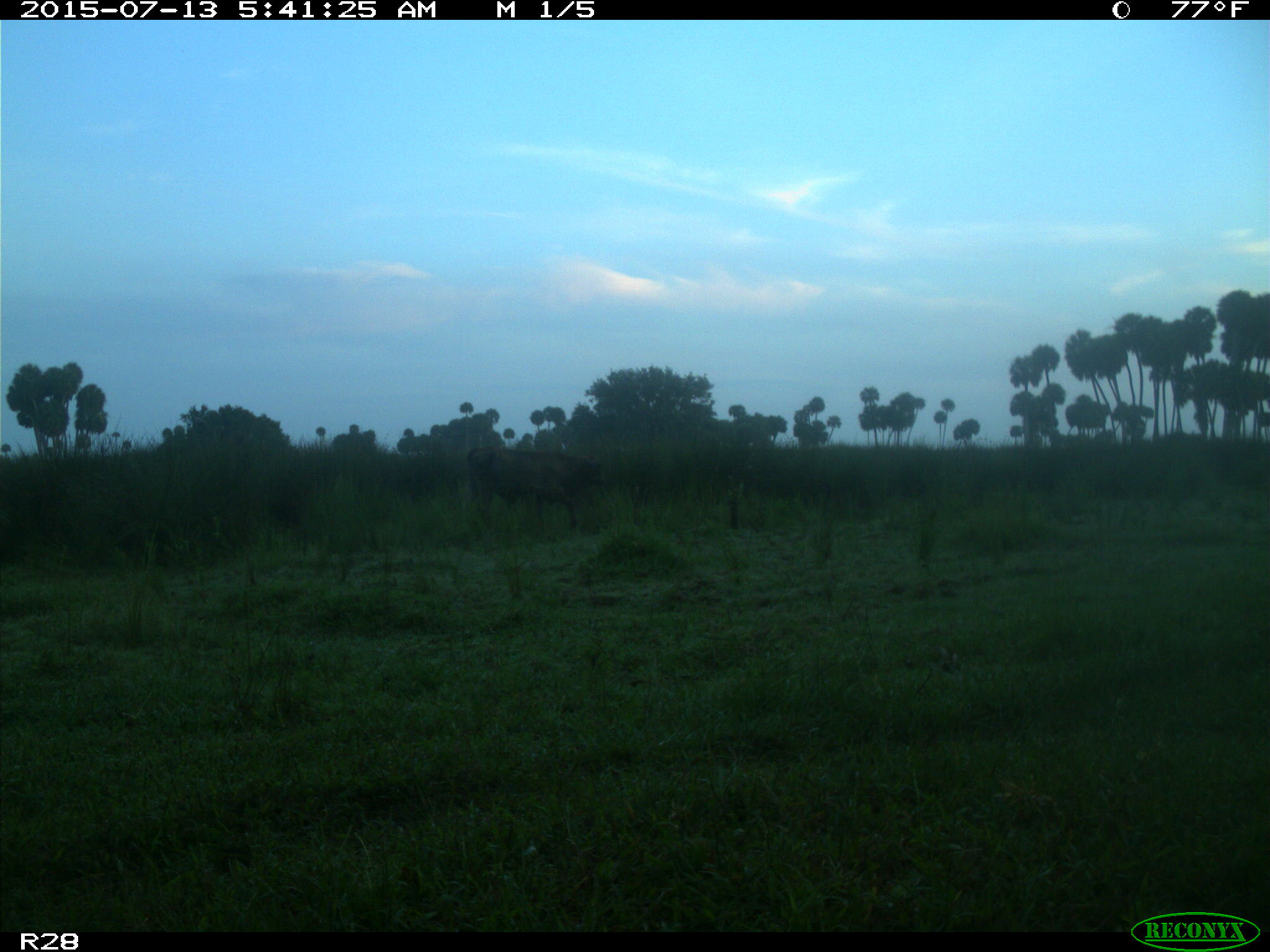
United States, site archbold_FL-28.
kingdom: Animalia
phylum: Chordata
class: Mammalia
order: Artiodactyla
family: Bovidae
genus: Bos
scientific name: Bos taurus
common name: domestic cow